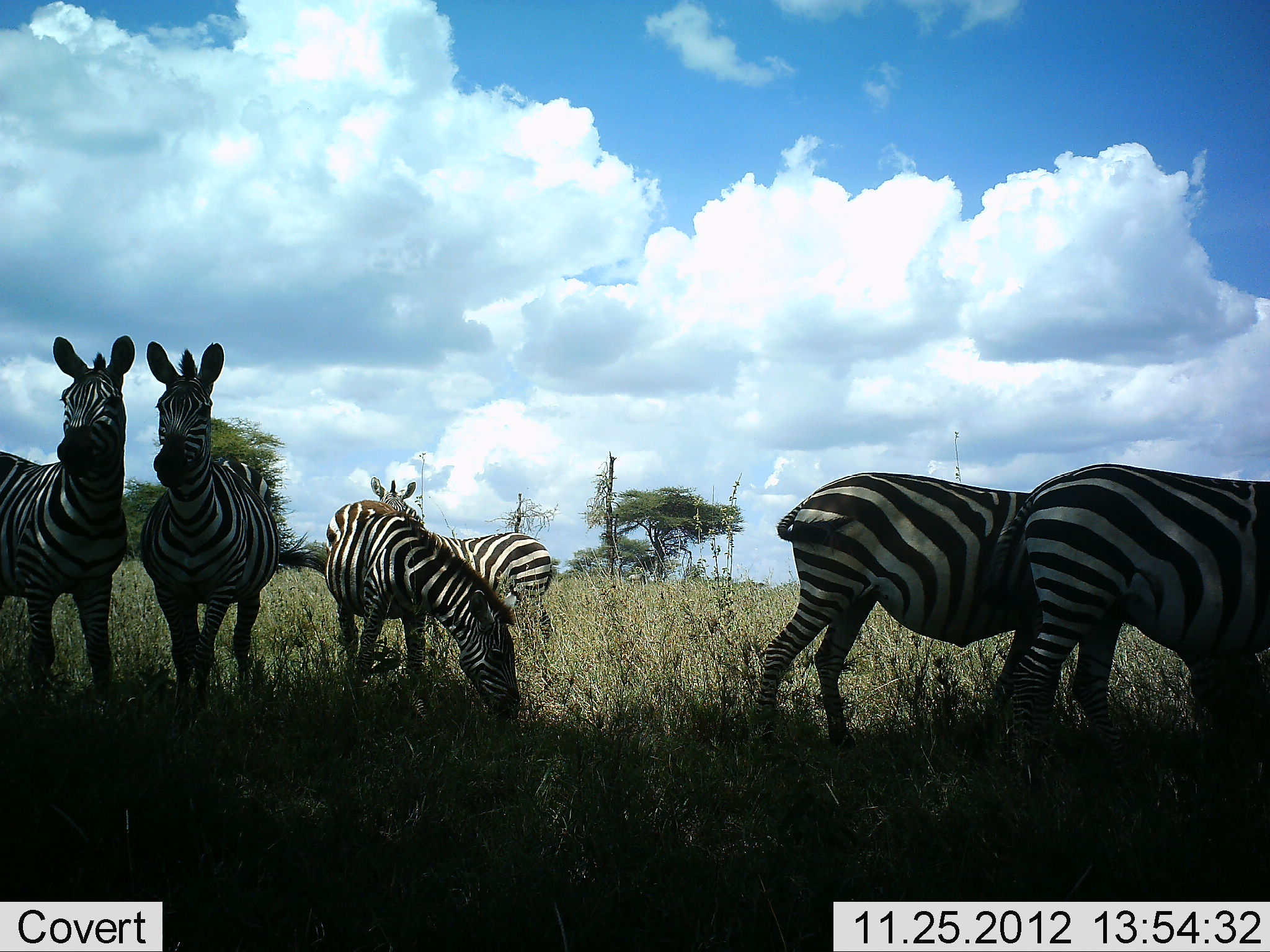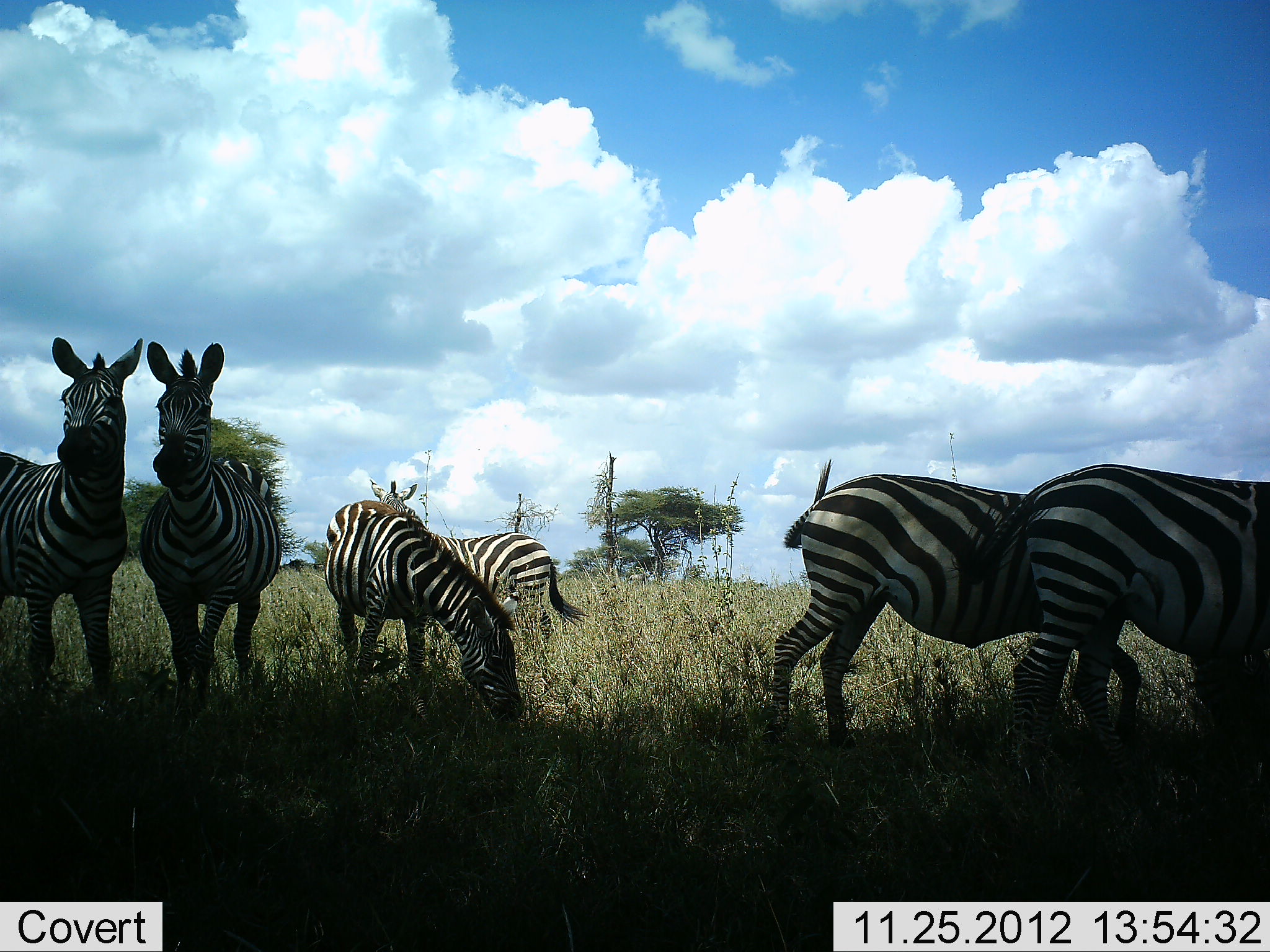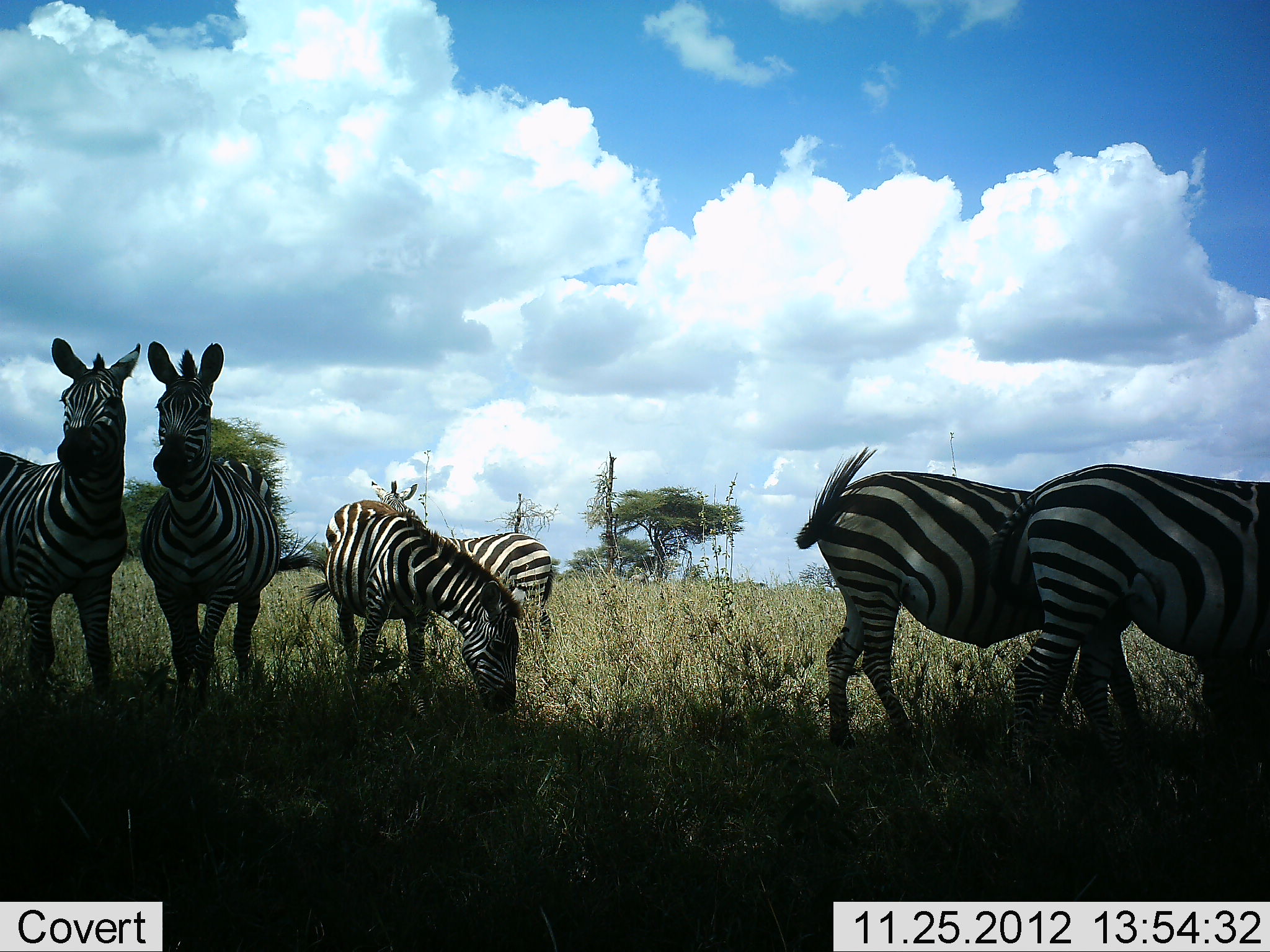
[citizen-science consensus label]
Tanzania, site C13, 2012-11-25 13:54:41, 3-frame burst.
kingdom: Animalia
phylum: Chordata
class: Mammalia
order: Perissodactyla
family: Equidae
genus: Equus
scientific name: Equus quagga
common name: plains zebra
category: zebra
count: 6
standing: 90%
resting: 0%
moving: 10%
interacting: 10%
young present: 0%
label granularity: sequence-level